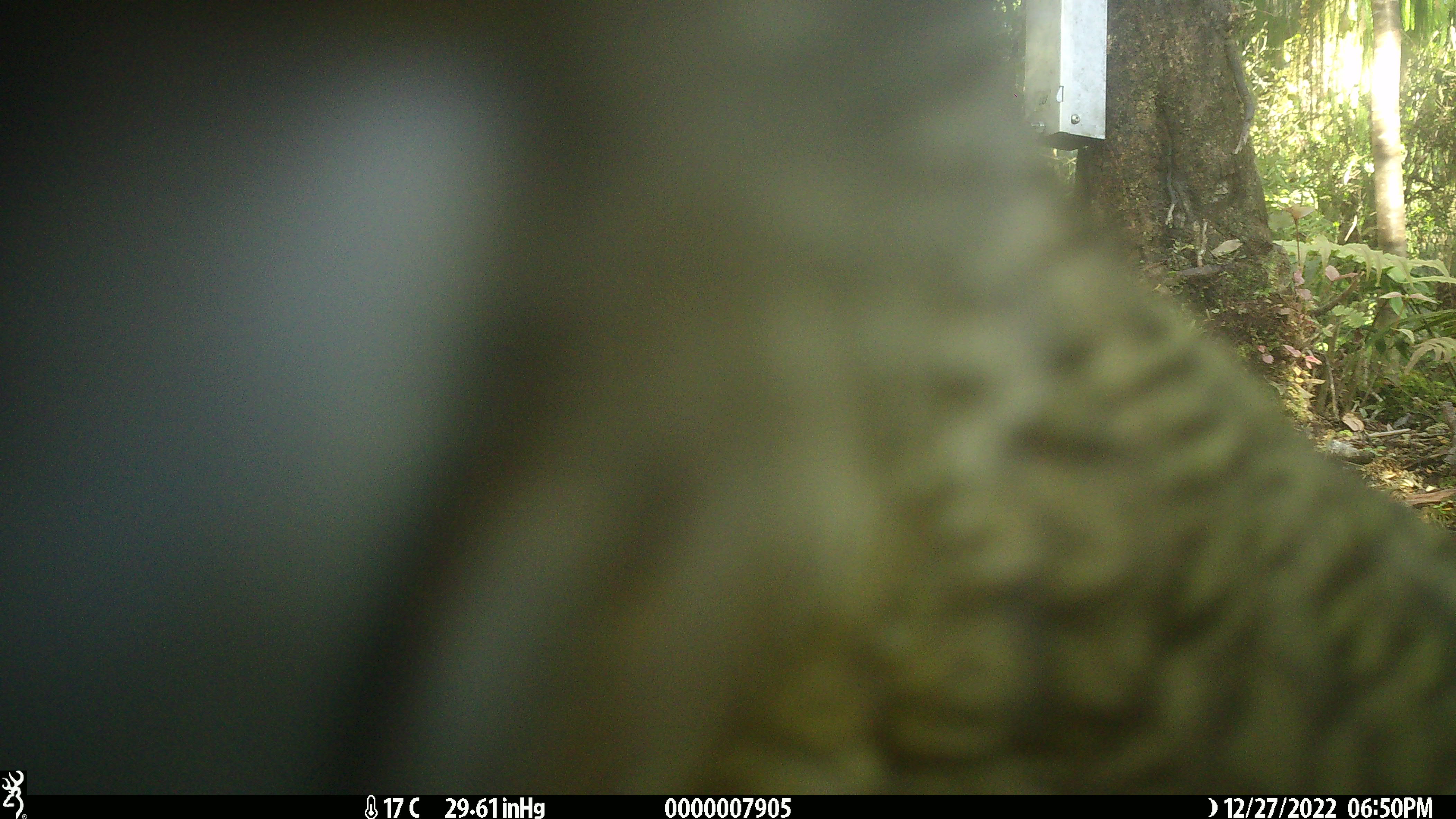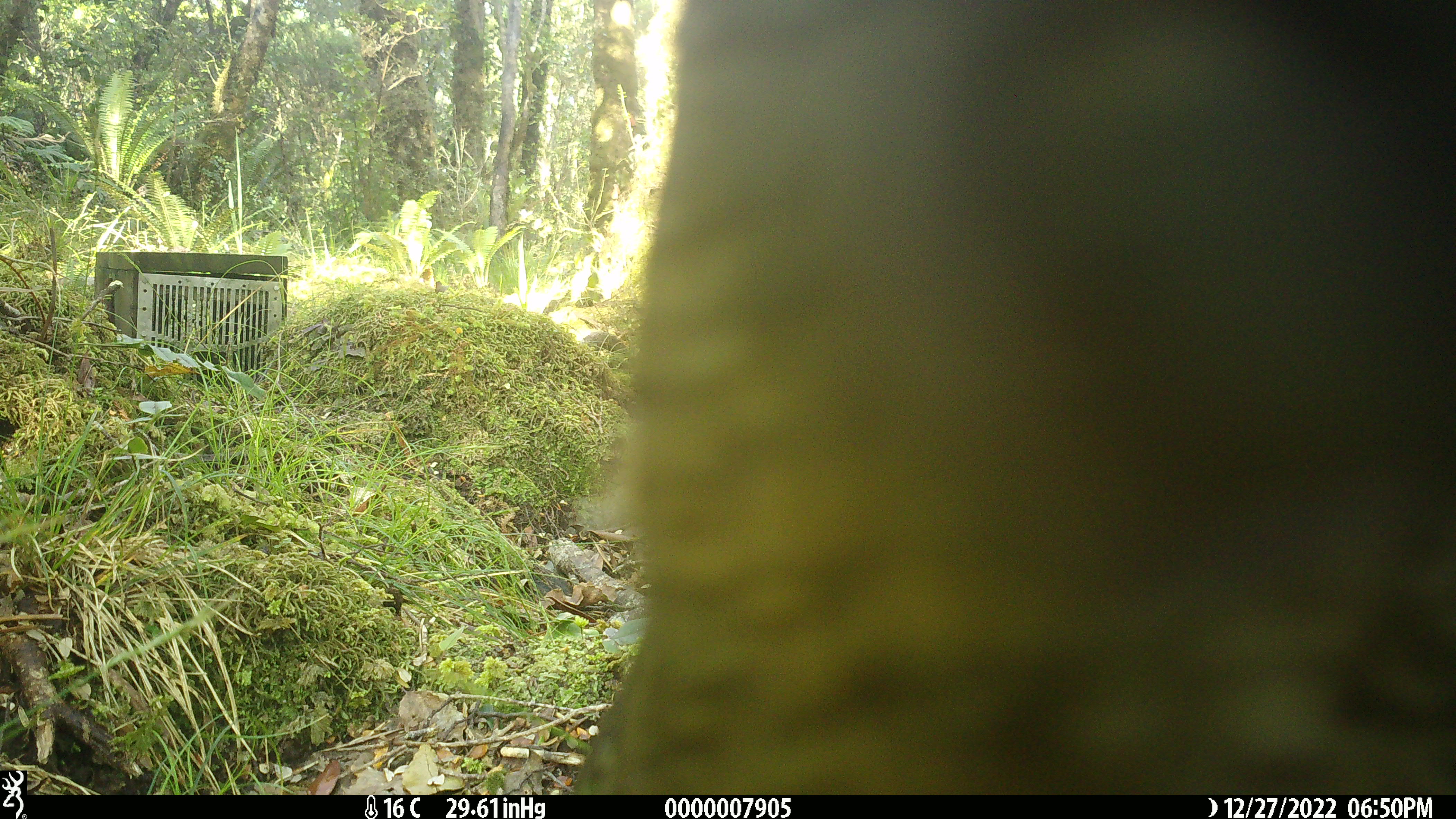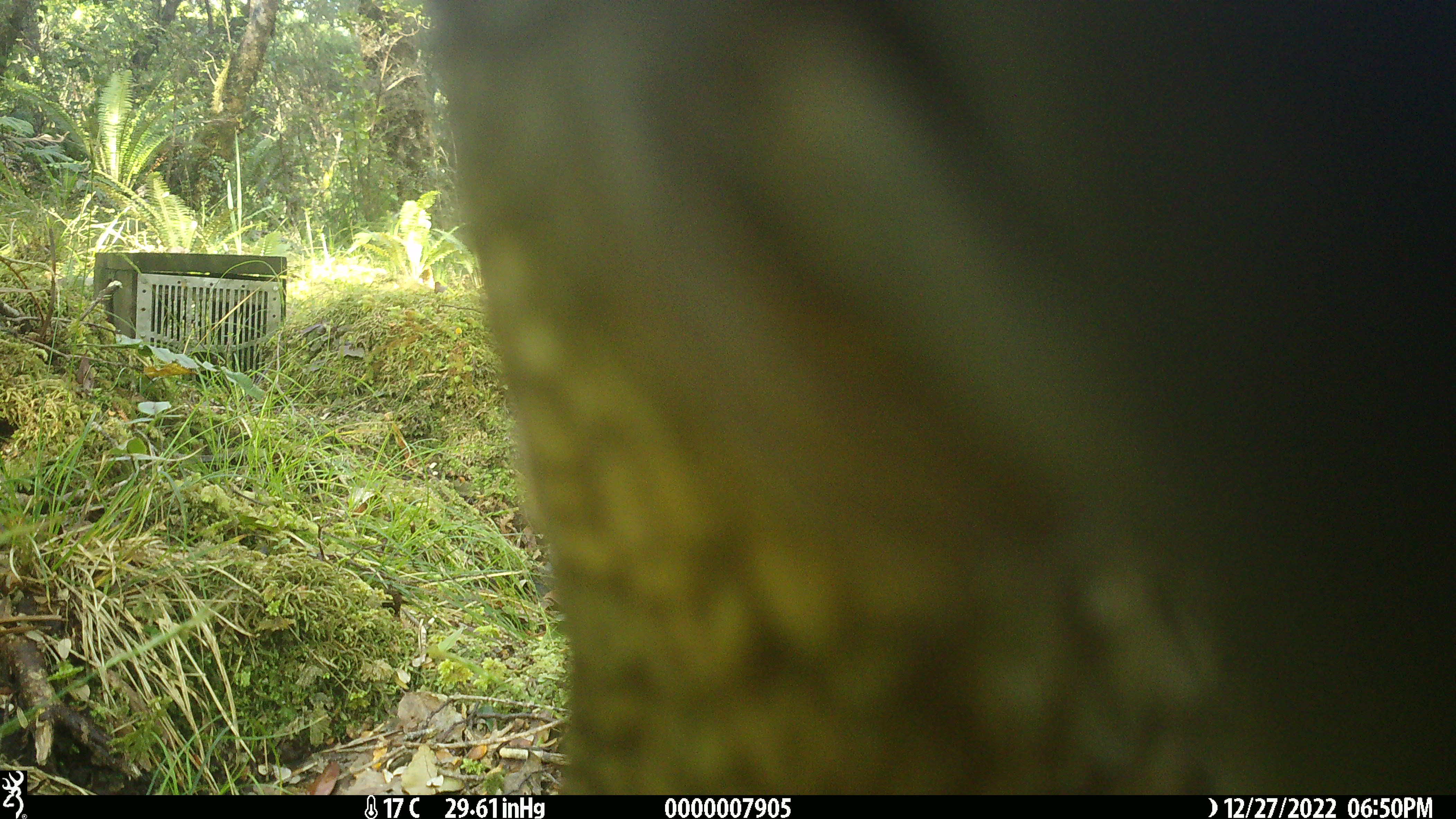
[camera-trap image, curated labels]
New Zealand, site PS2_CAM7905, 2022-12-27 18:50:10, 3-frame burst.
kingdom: Animalia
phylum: Chordata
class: Aves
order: Psittaciformes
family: Strigopidae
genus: Nestor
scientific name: Nestor notabilis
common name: kea